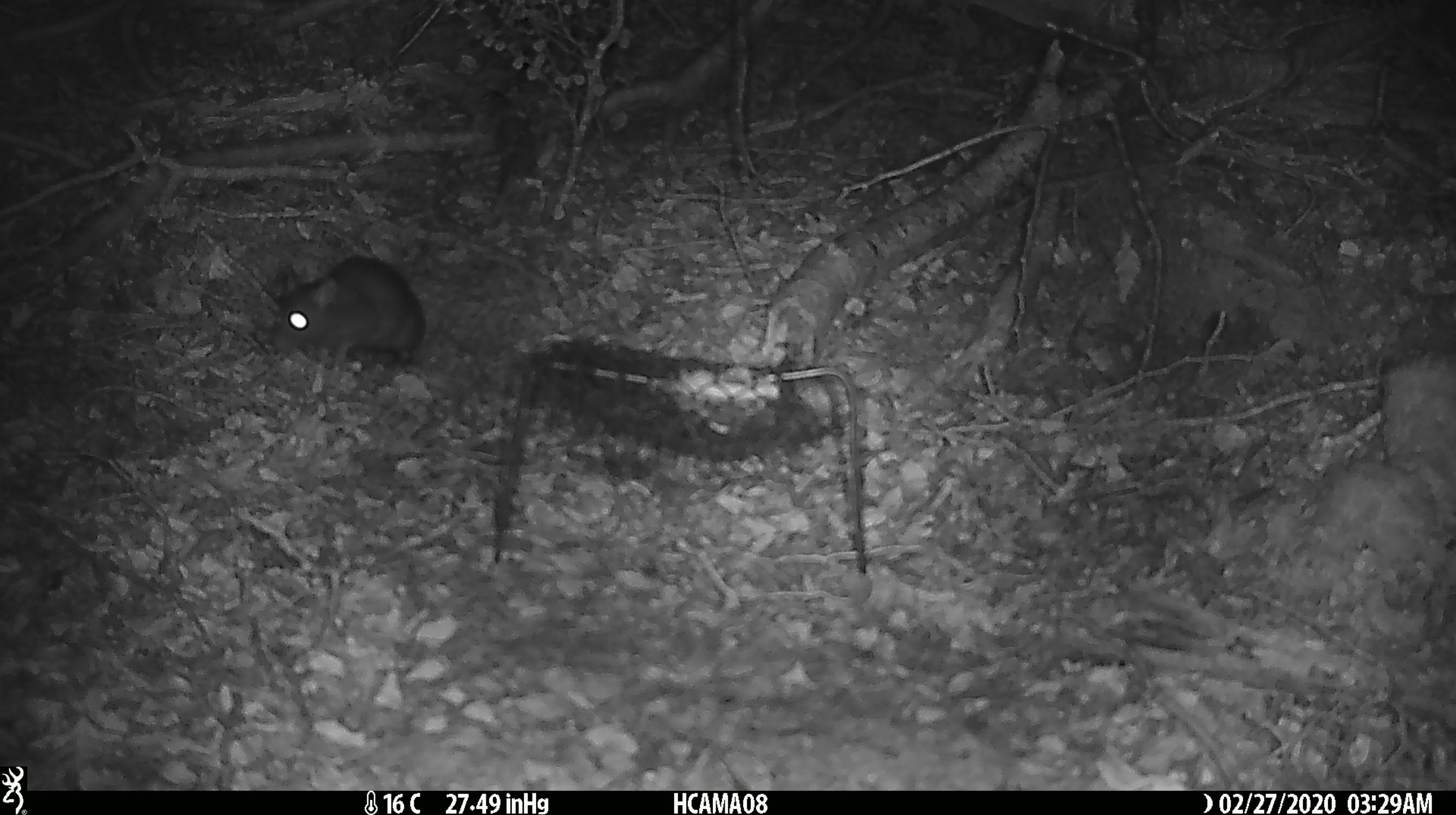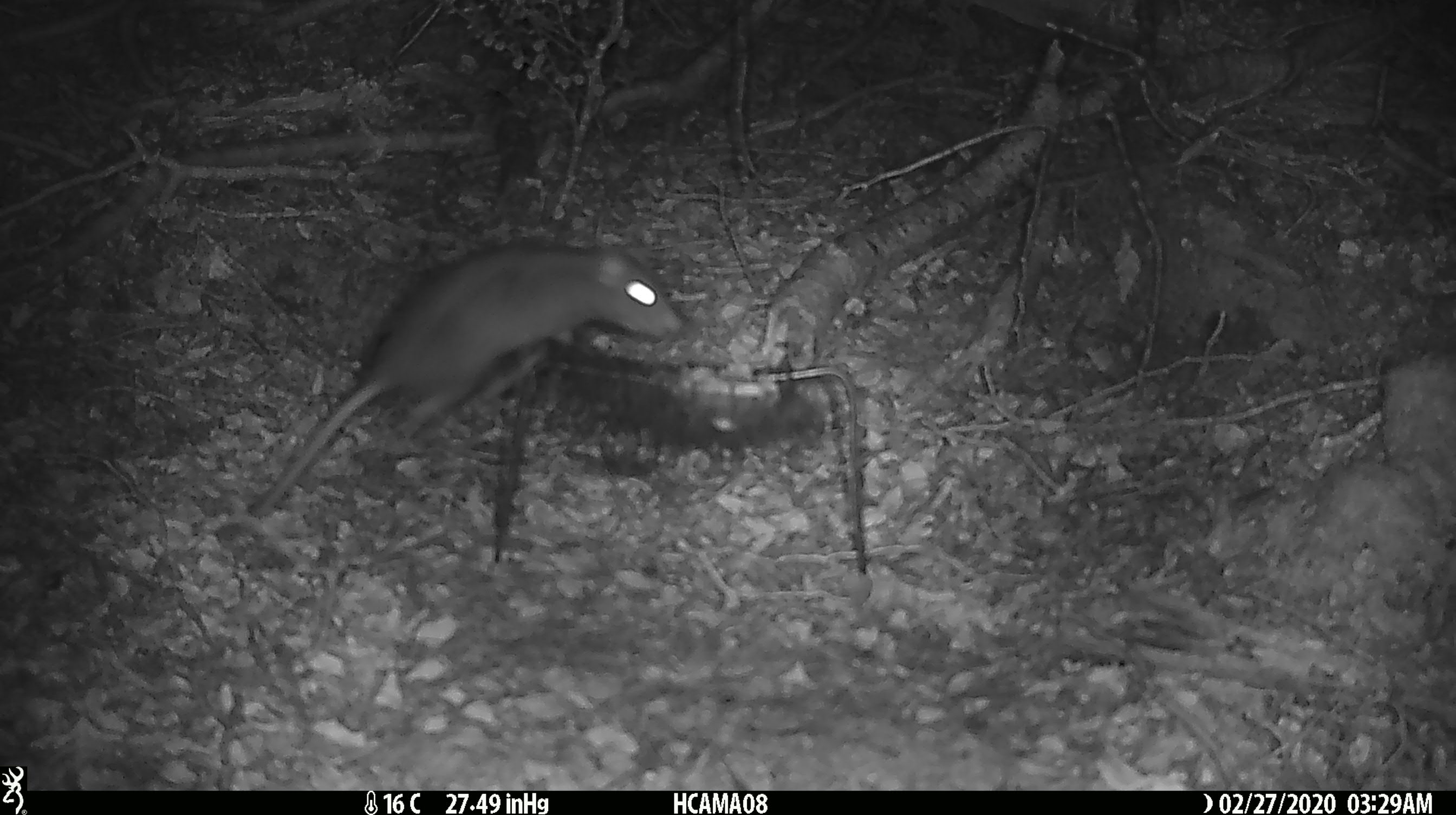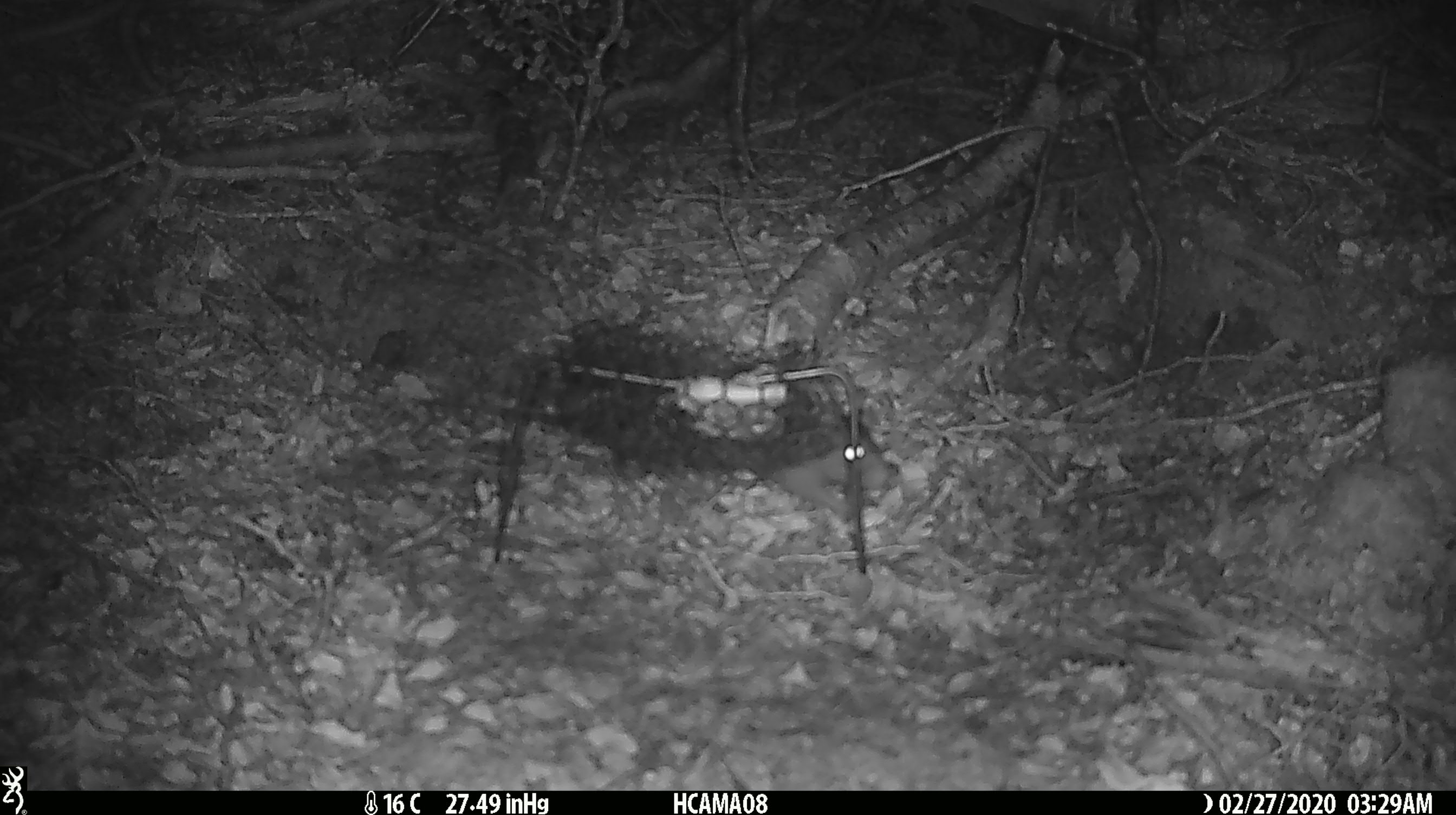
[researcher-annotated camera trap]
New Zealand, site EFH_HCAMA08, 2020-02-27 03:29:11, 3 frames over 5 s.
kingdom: Animalia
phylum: Chordata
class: Mammalia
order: Rodentia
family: Muridae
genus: Rattus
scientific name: Rattus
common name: rat